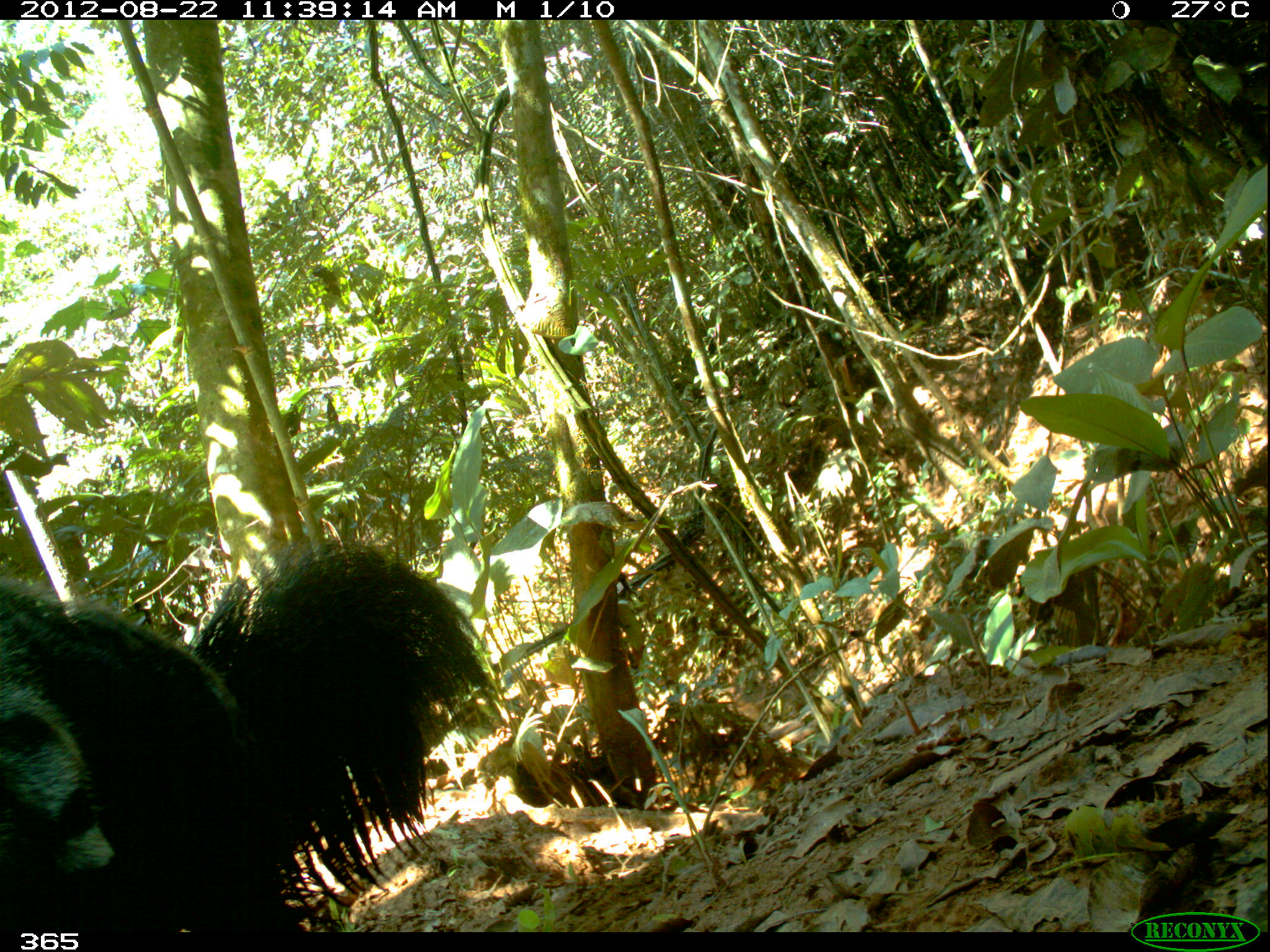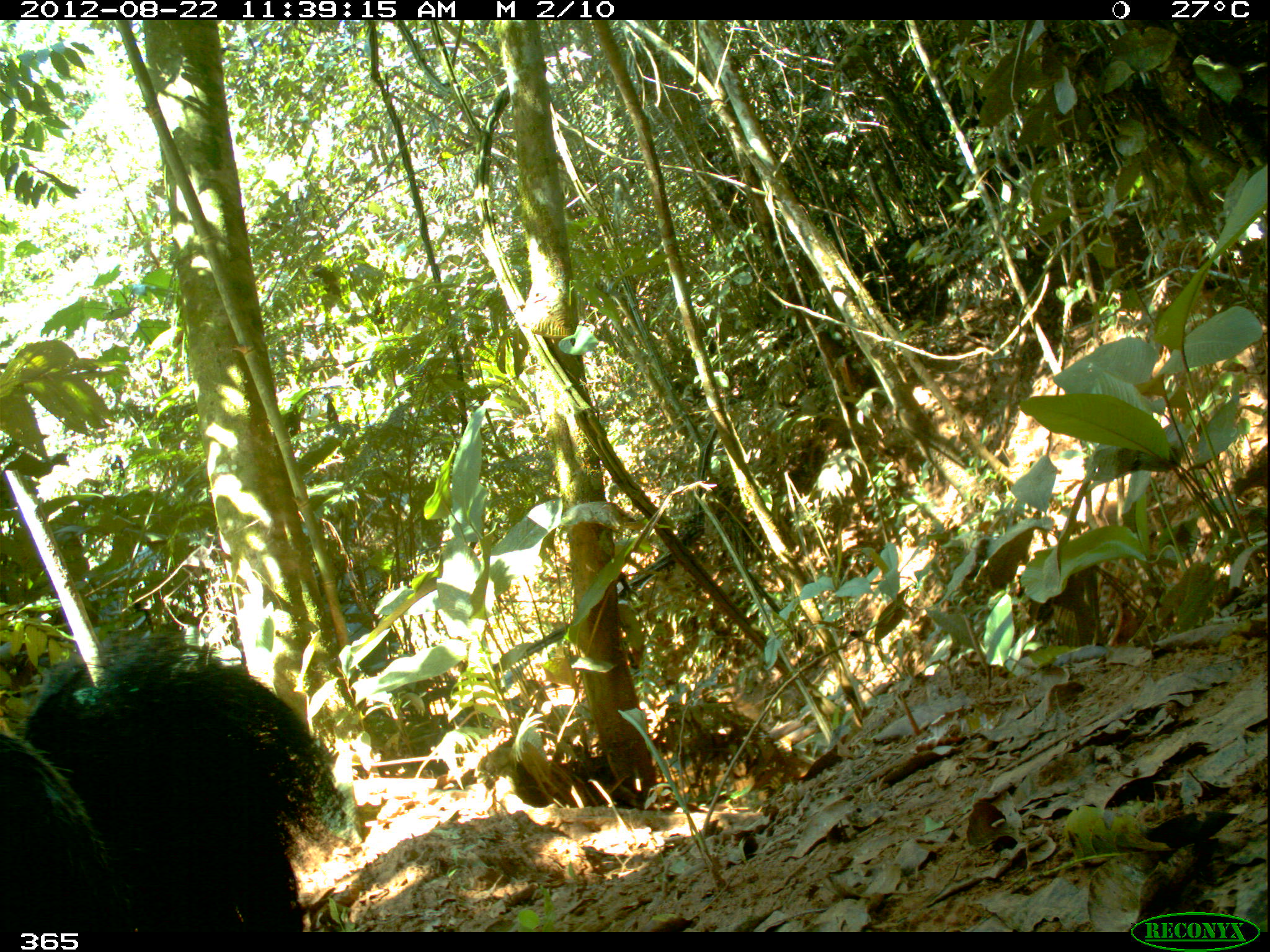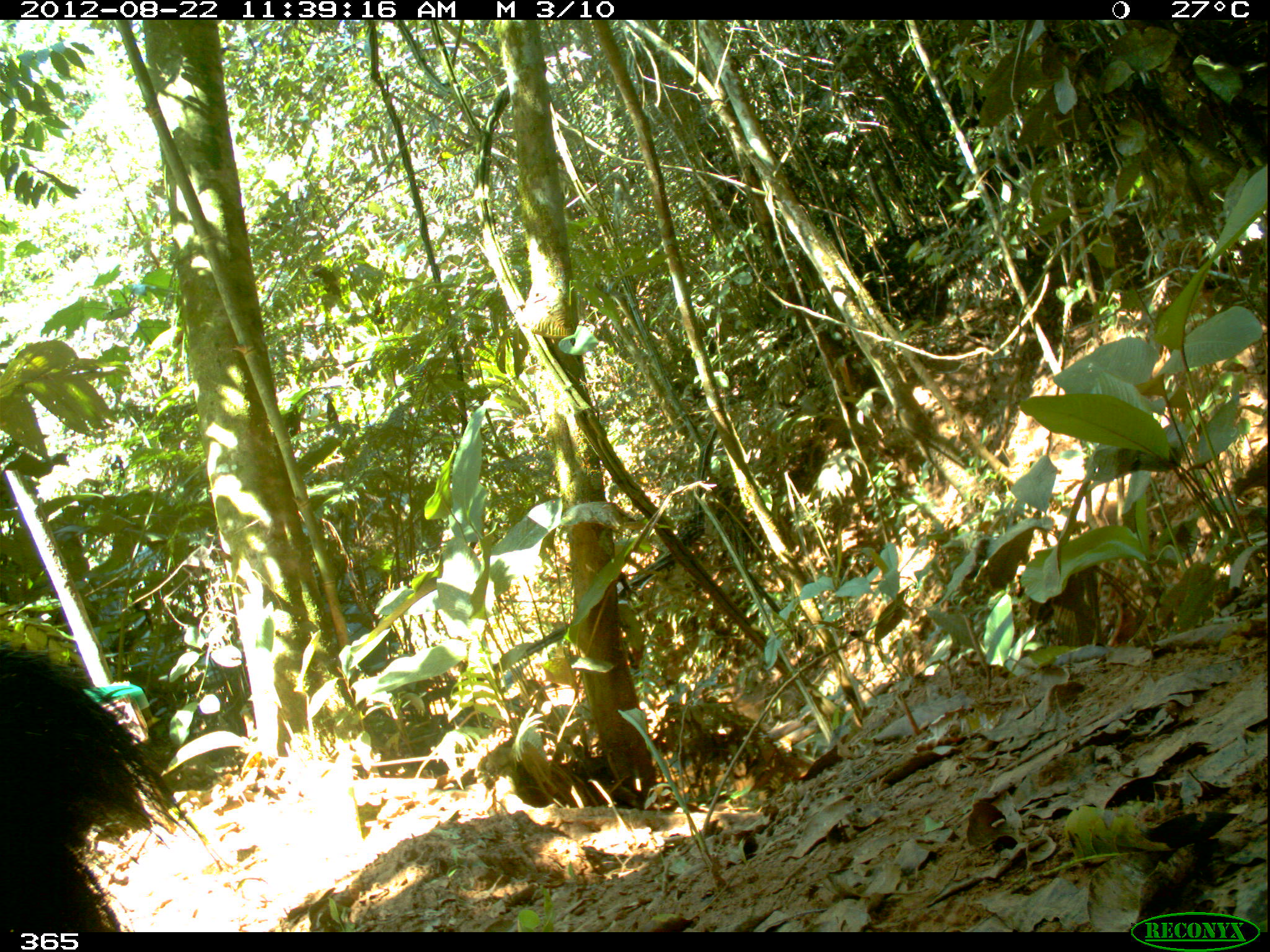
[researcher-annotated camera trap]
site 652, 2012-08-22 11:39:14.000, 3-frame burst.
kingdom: Animalia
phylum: Chordata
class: Mammalia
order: Pilosa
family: Myrmecophagidae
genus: Myrmecophaga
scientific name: Myrmecophaga tridactyla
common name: giant anteater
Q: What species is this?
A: Myrmecophaga tridactyla (giant anteater).